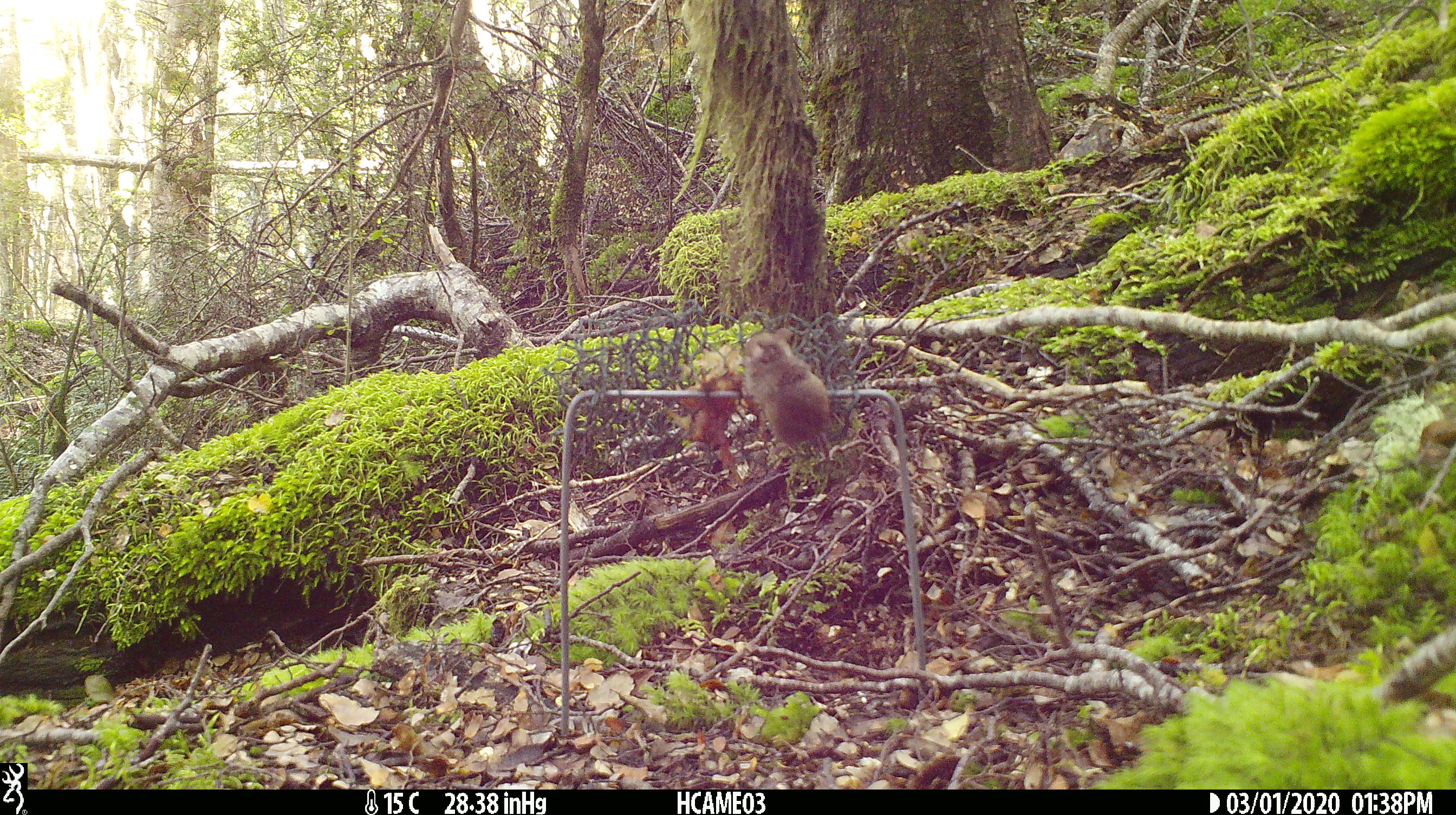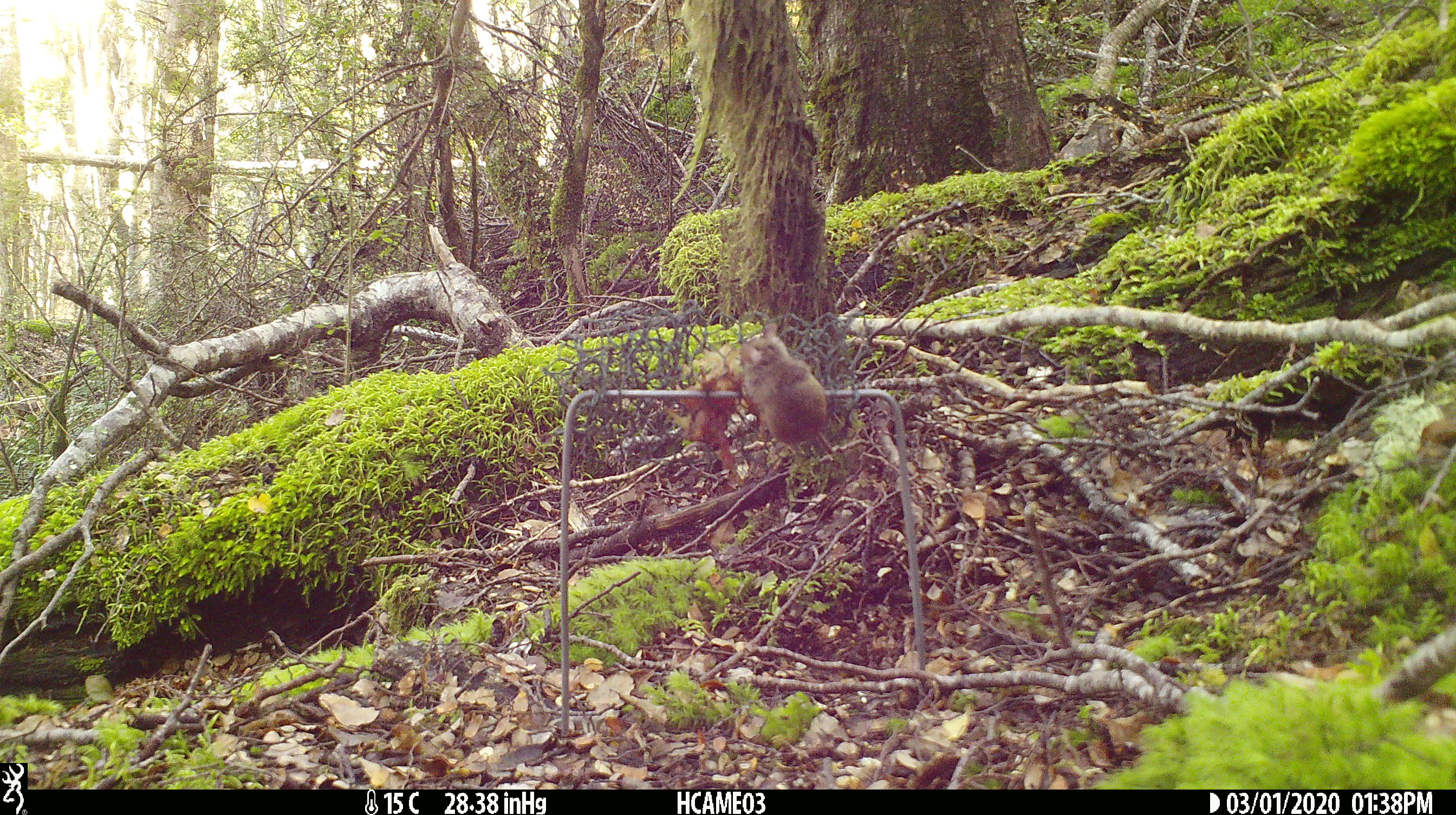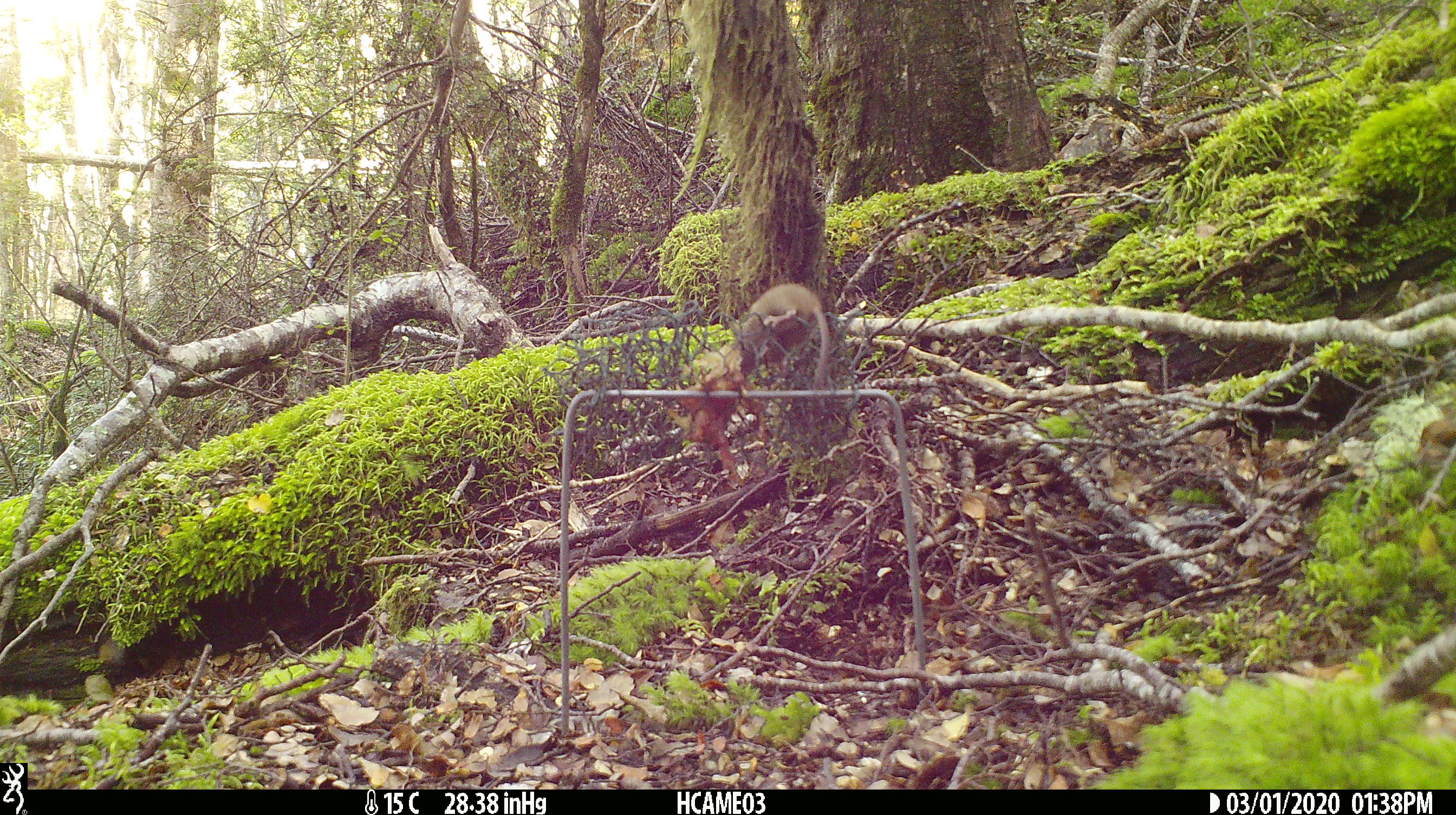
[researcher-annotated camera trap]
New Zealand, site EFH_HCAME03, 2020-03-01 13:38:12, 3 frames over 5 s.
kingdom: Animalia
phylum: Chordata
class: Mammalia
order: Rodentia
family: Muridae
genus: Mus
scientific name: Mus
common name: mouse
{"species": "mouse (Mus)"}